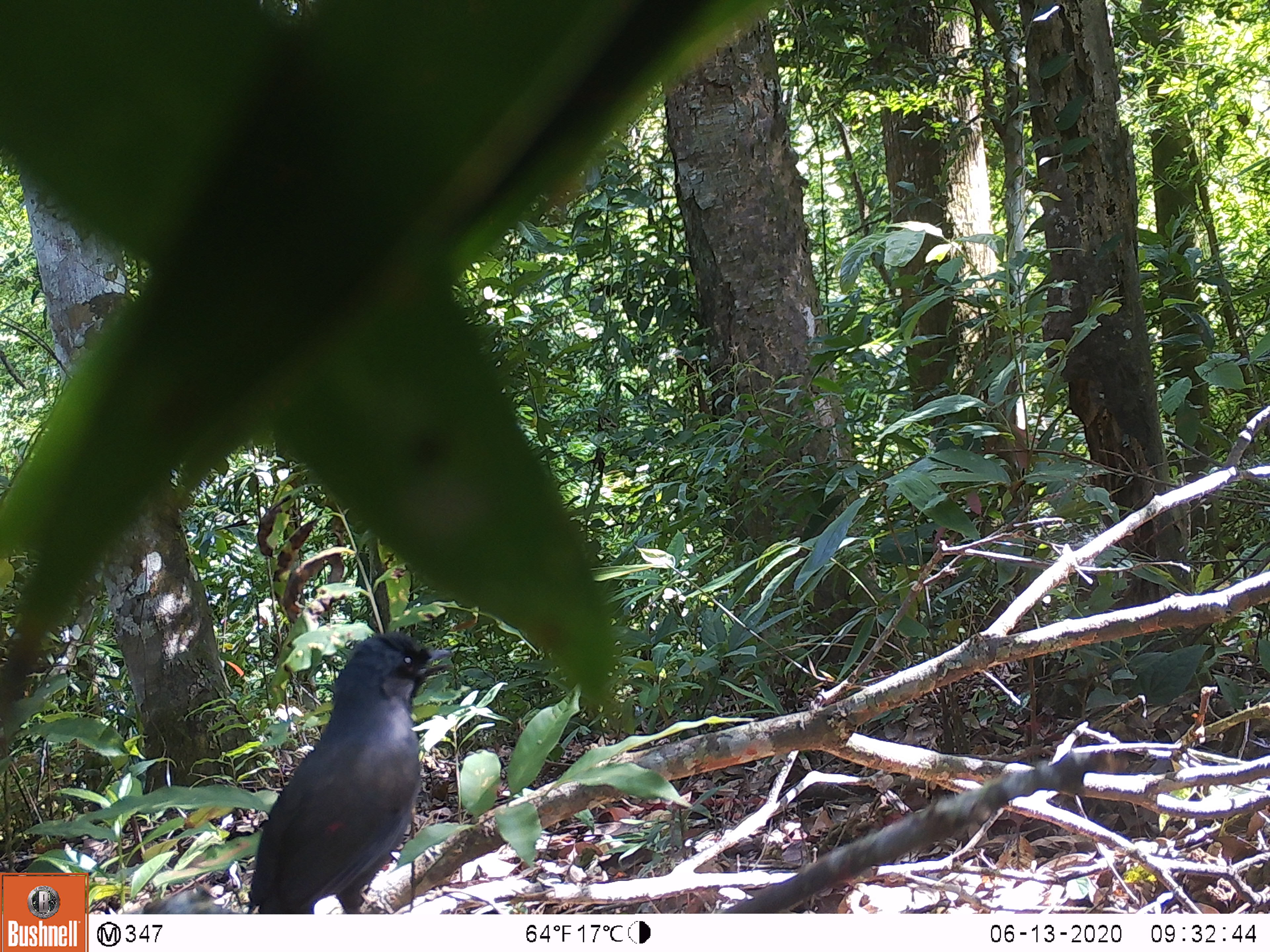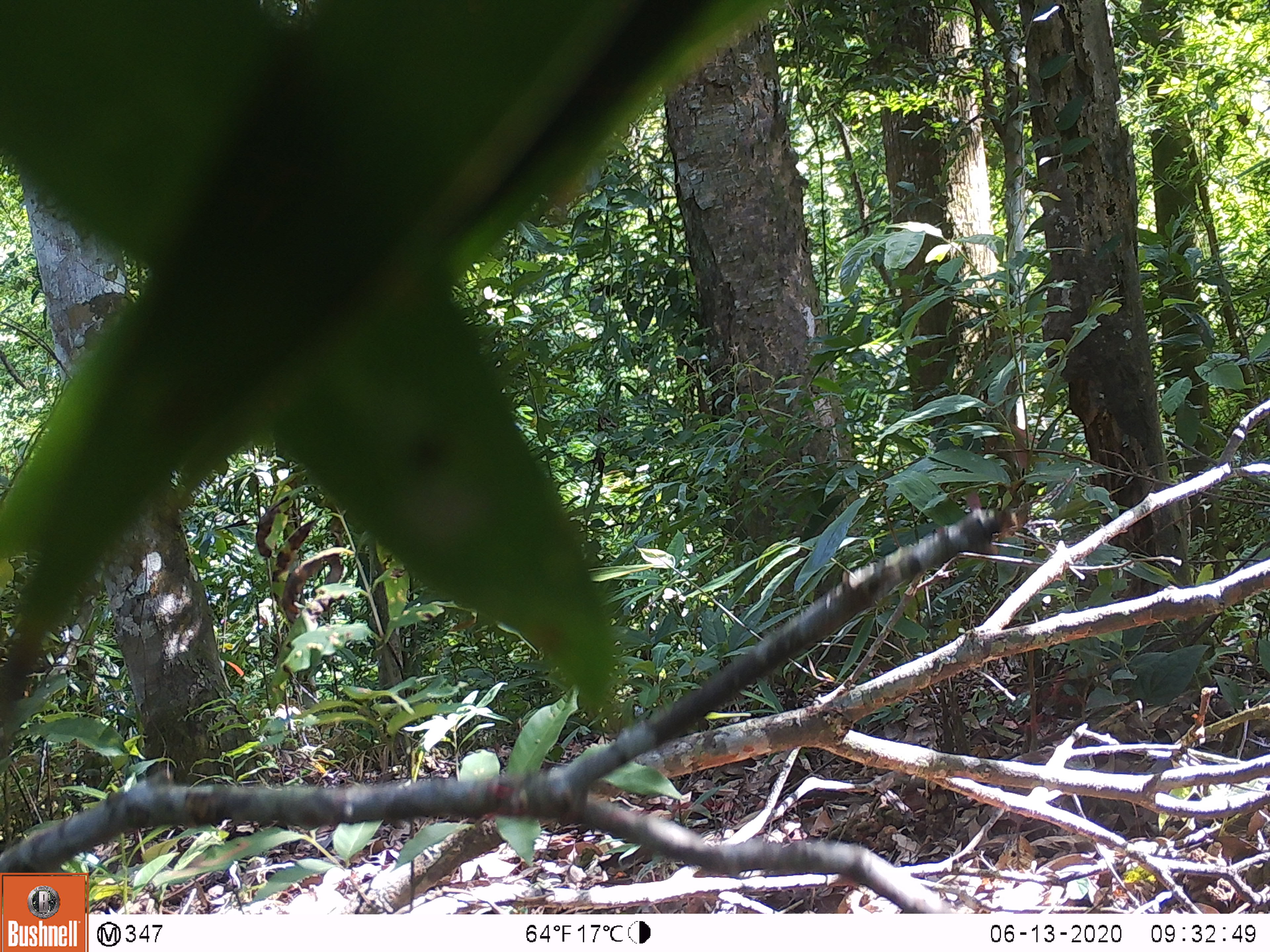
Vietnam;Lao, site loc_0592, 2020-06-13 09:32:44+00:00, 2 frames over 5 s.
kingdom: Animalia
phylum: Chordata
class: Aves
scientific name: Aves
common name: bird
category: unidentified bird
Unidentified bird (bird) (Aves). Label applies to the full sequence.